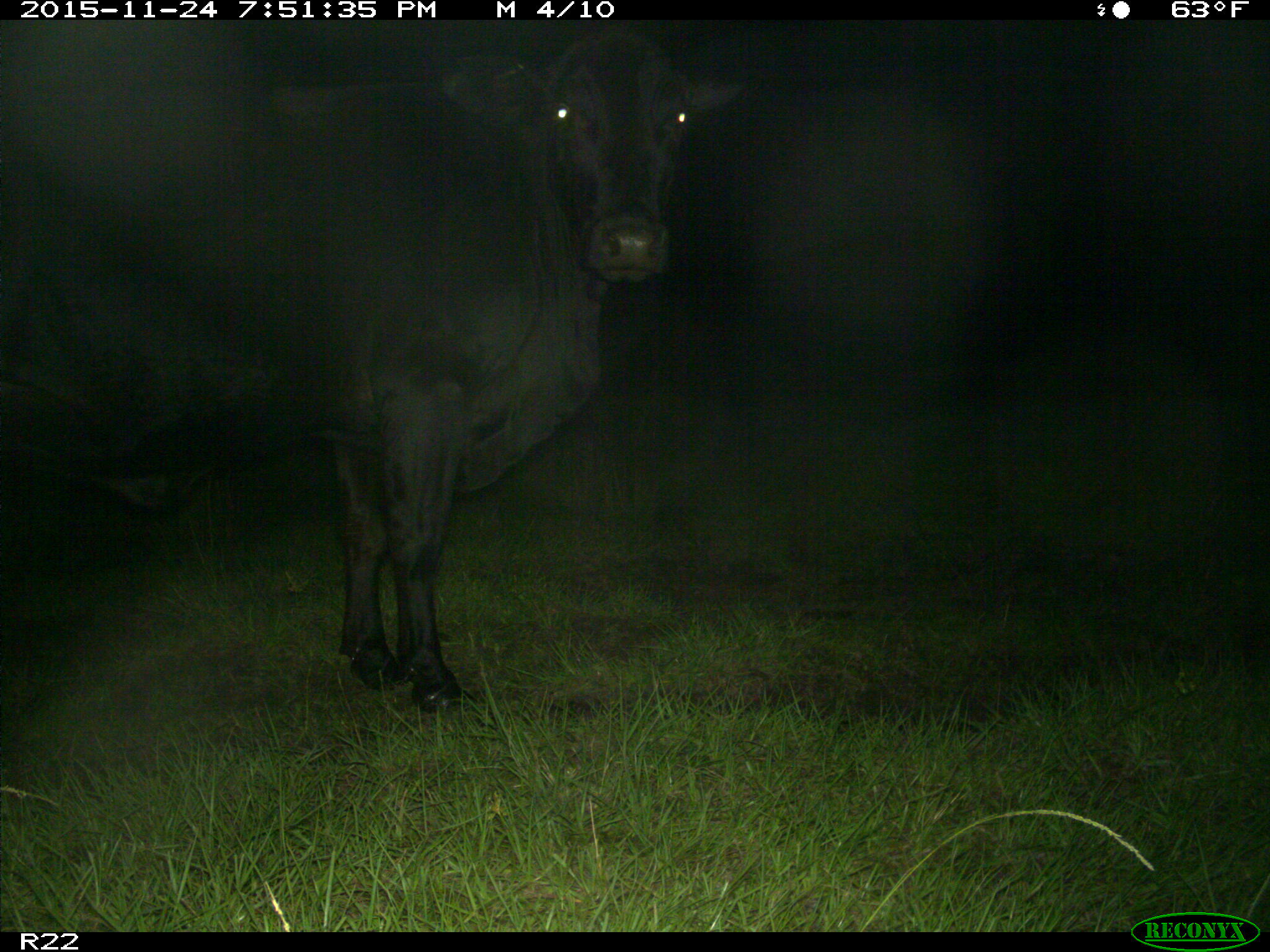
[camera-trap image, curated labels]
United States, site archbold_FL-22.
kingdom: Animalia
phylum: Chordata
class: Mammalia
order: Artiodactyla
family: Bovidae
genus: Bos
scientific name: Bos taurus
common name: domestic cow